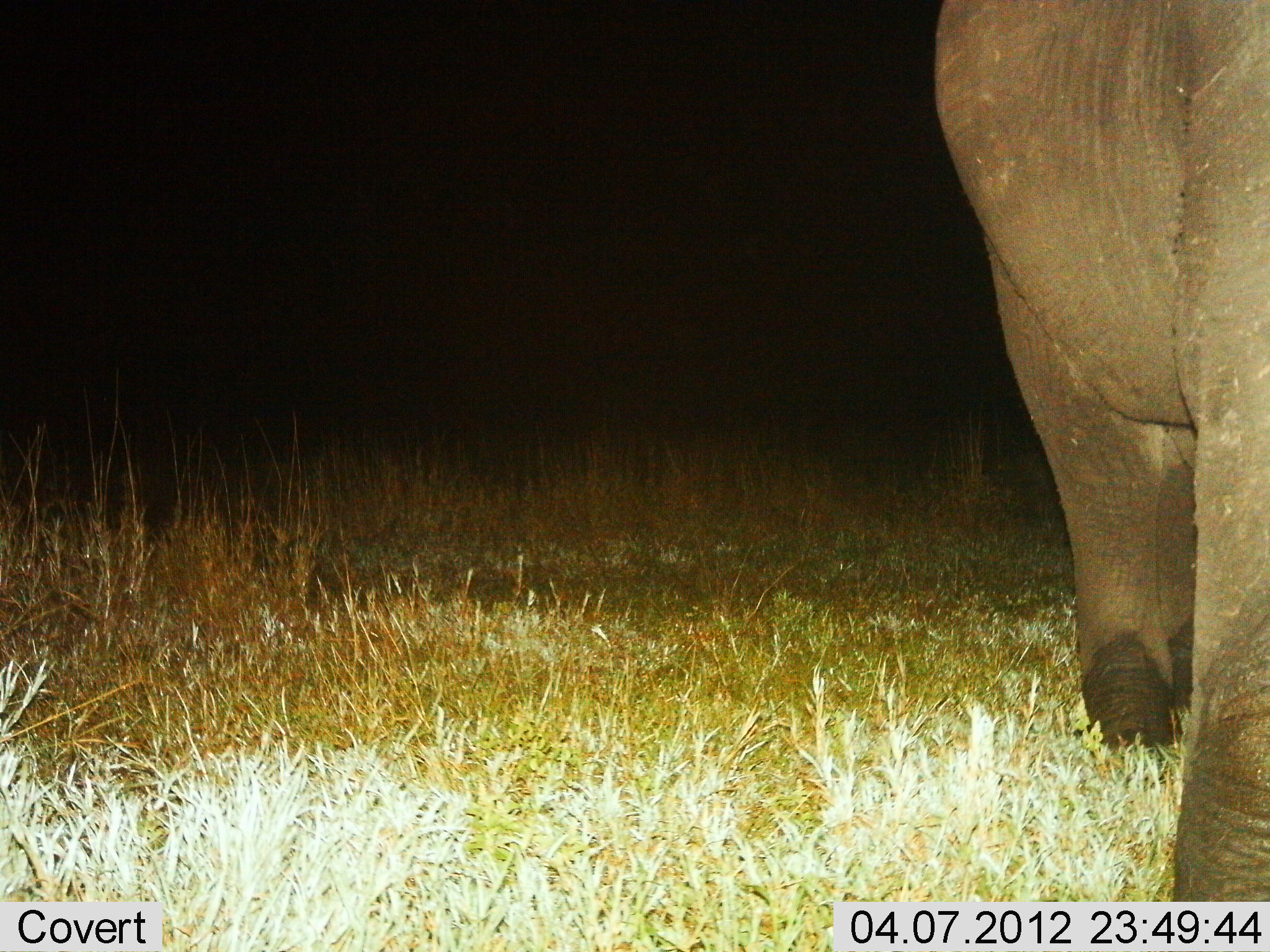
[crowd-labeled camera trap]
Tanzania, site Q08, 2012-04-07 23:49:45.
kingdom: Animalia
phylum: Chordata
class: Mammalia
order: Proboscidea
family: Elephantidae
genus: Loxodonta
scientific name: Loxodonta africana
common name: african bush elephant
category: elephant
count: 1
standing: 68%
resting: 0%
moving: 37%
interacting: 0%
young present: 0%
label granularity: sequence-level